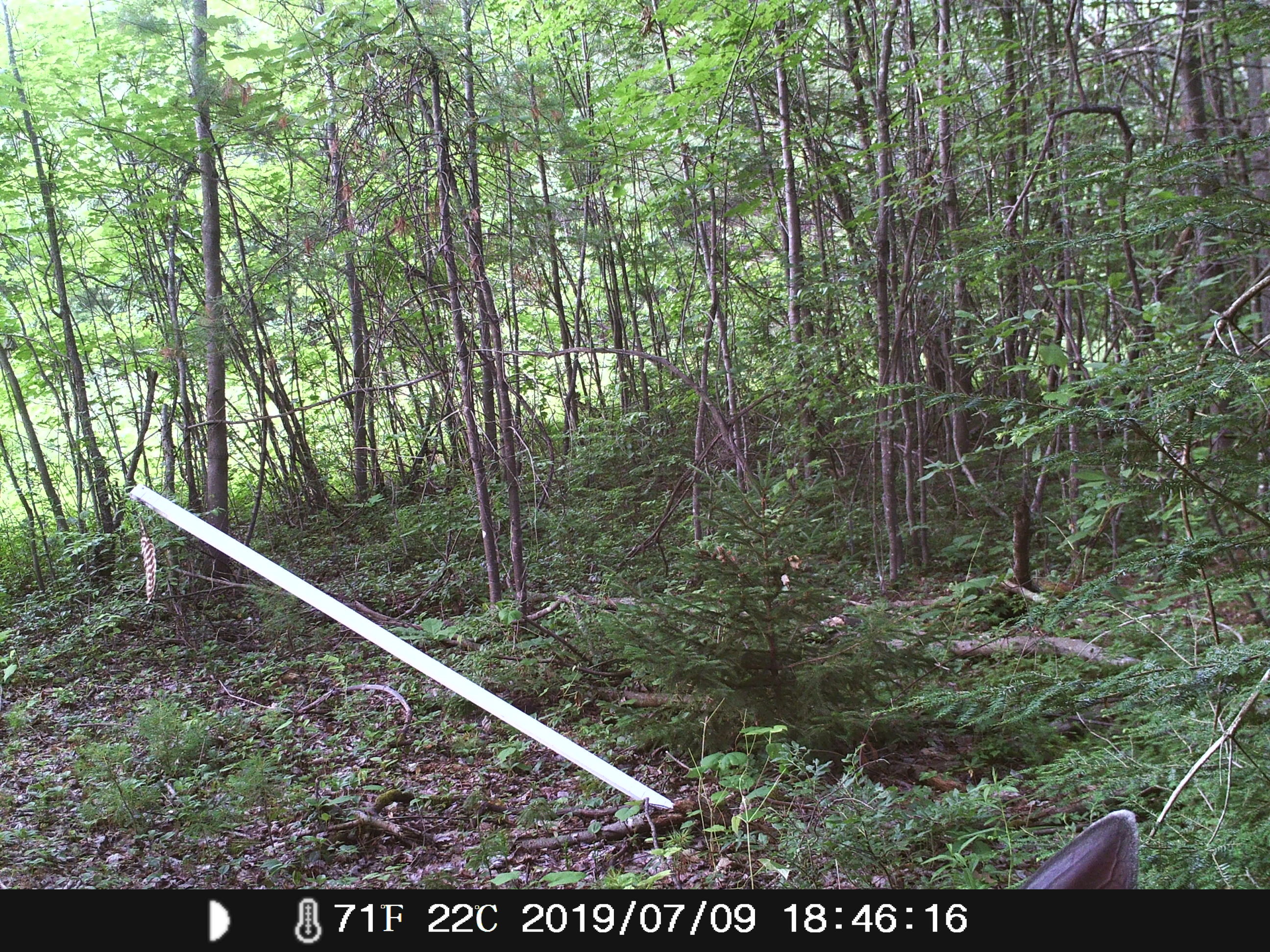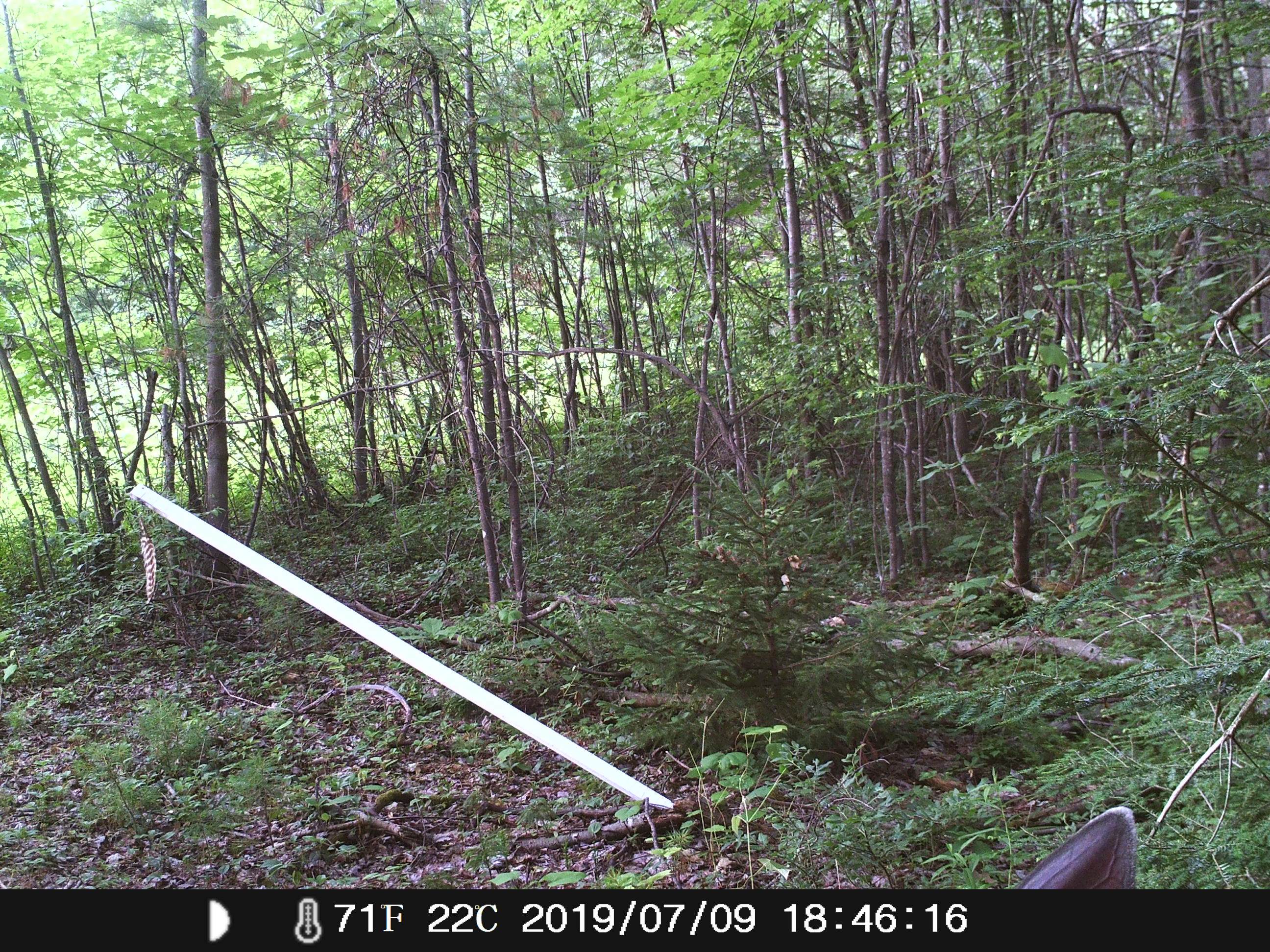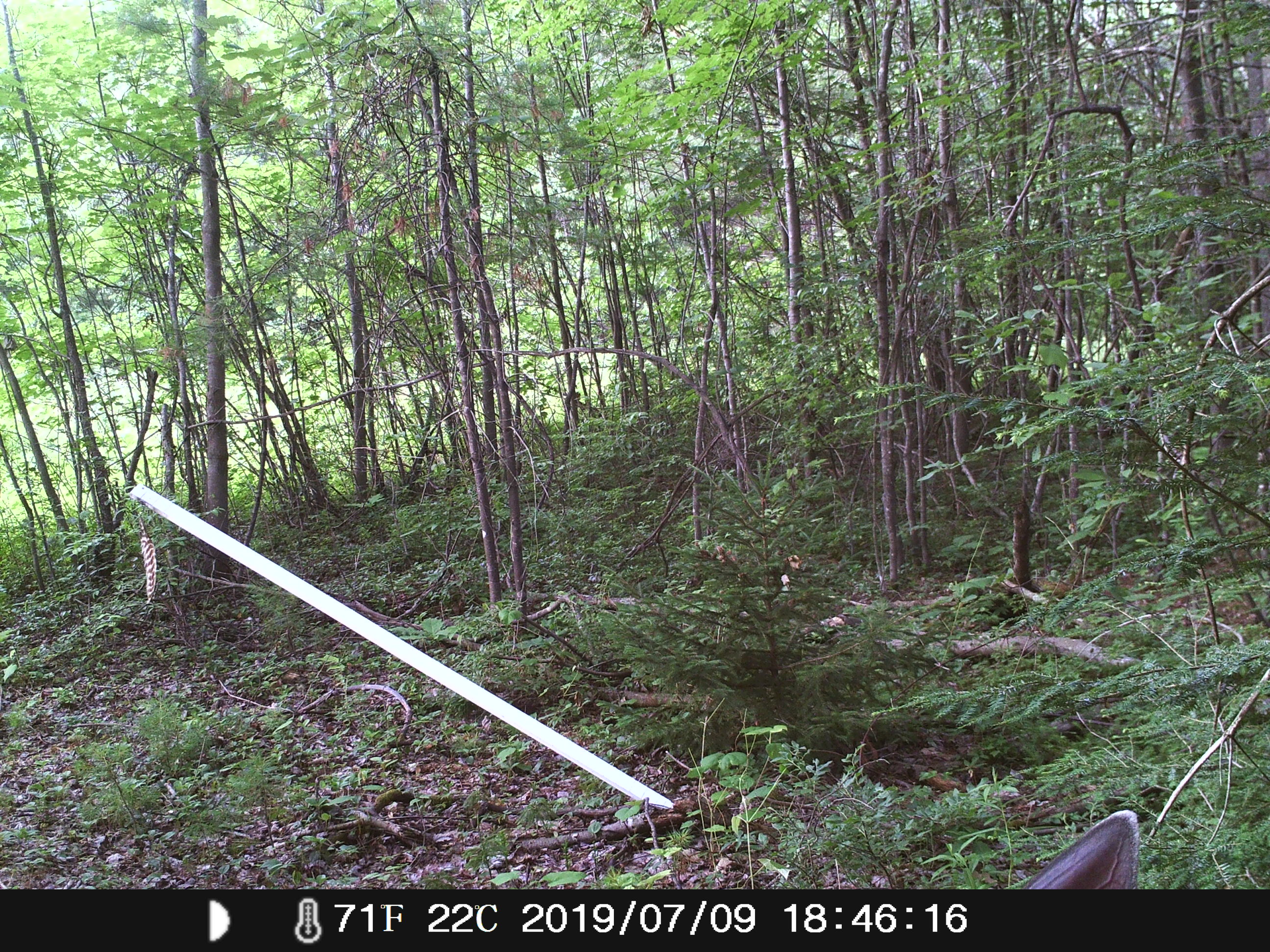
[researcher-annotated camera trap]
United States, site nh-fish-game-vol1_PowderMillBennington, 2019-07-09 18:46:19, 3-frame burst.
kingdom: Animalia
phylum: Chordata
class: Mammalia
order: Artiodactyla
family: Cervidae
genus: Odocoileus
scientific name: Odocoileus virginianus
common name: white-tailed deer